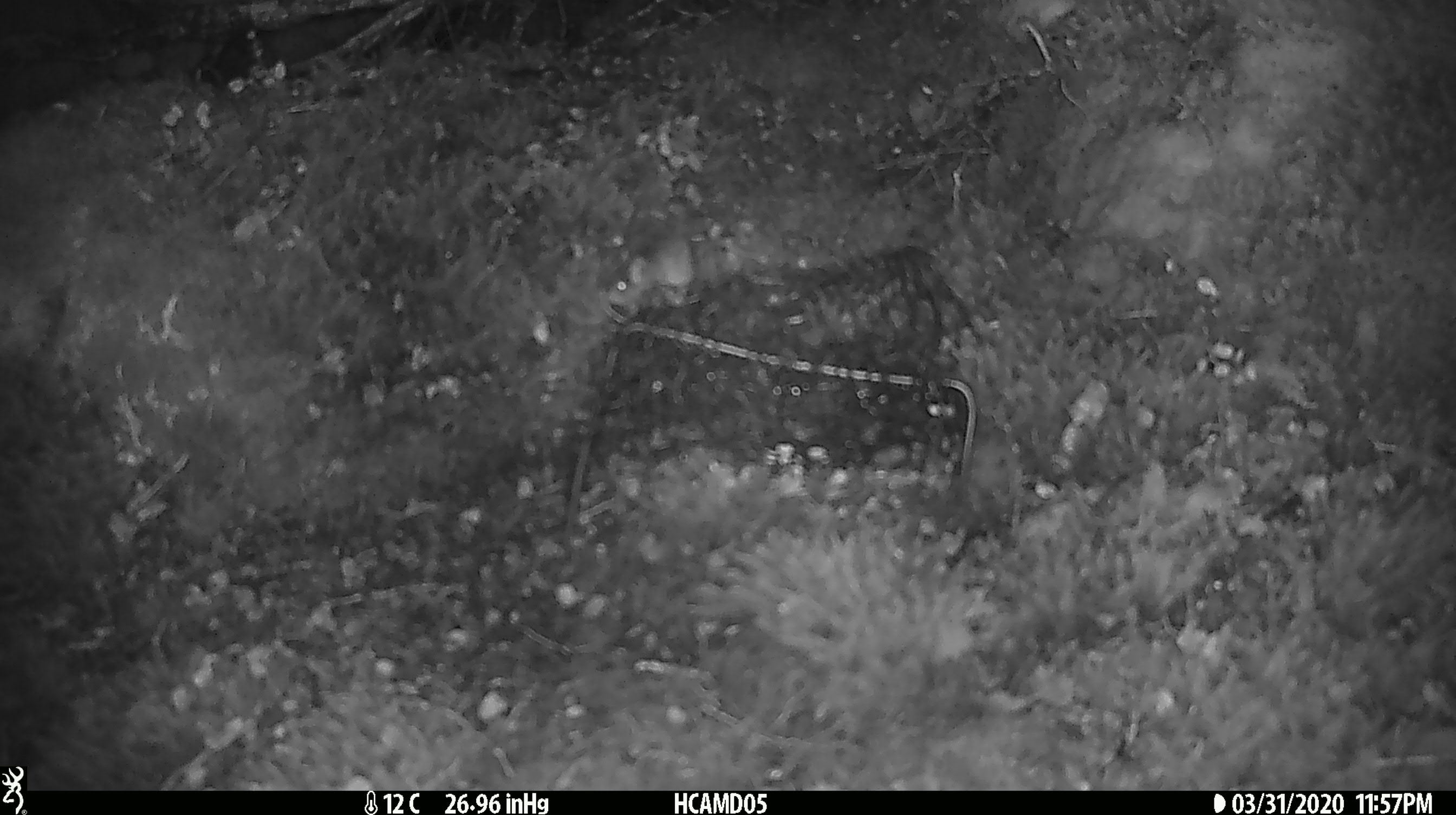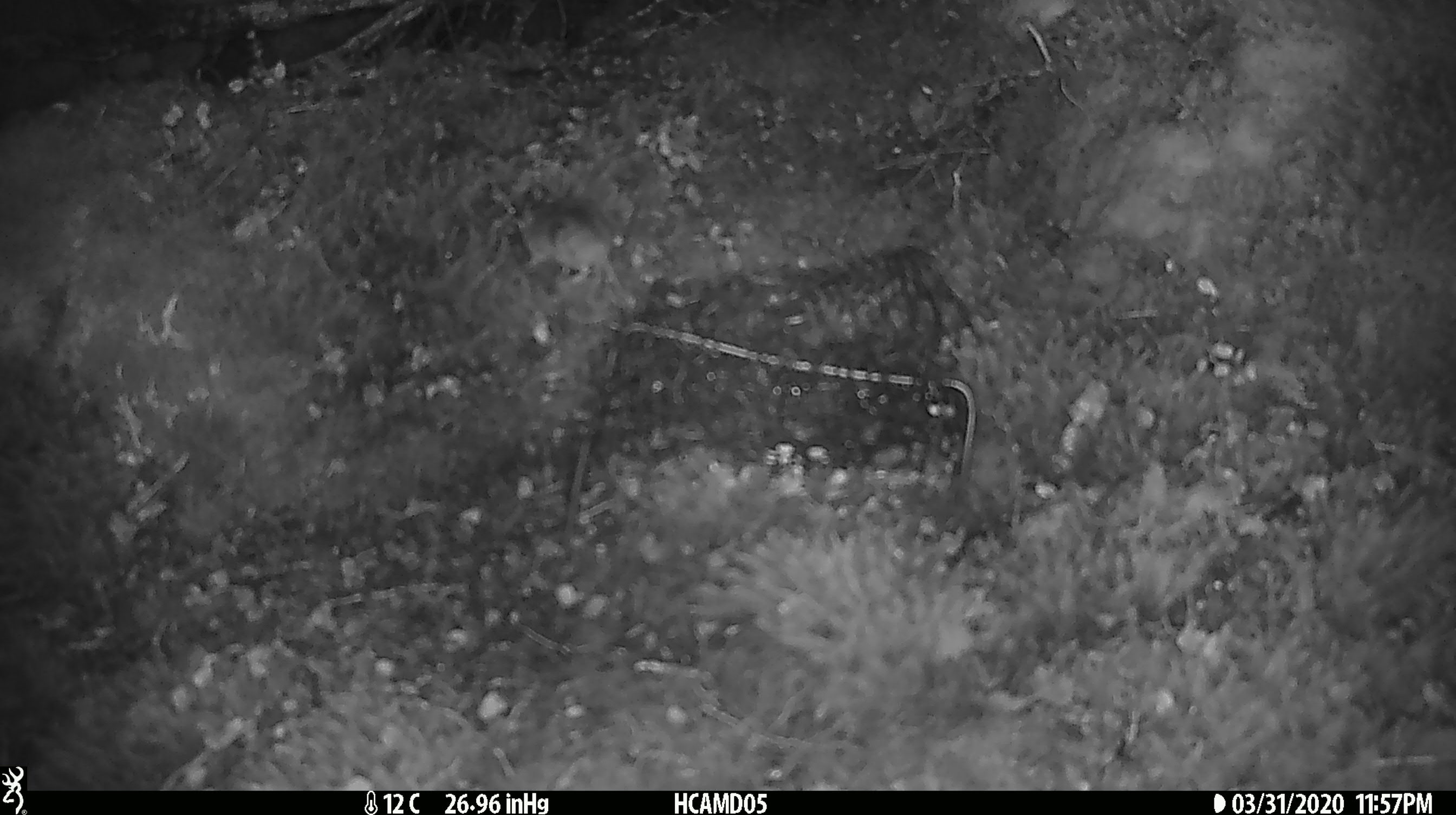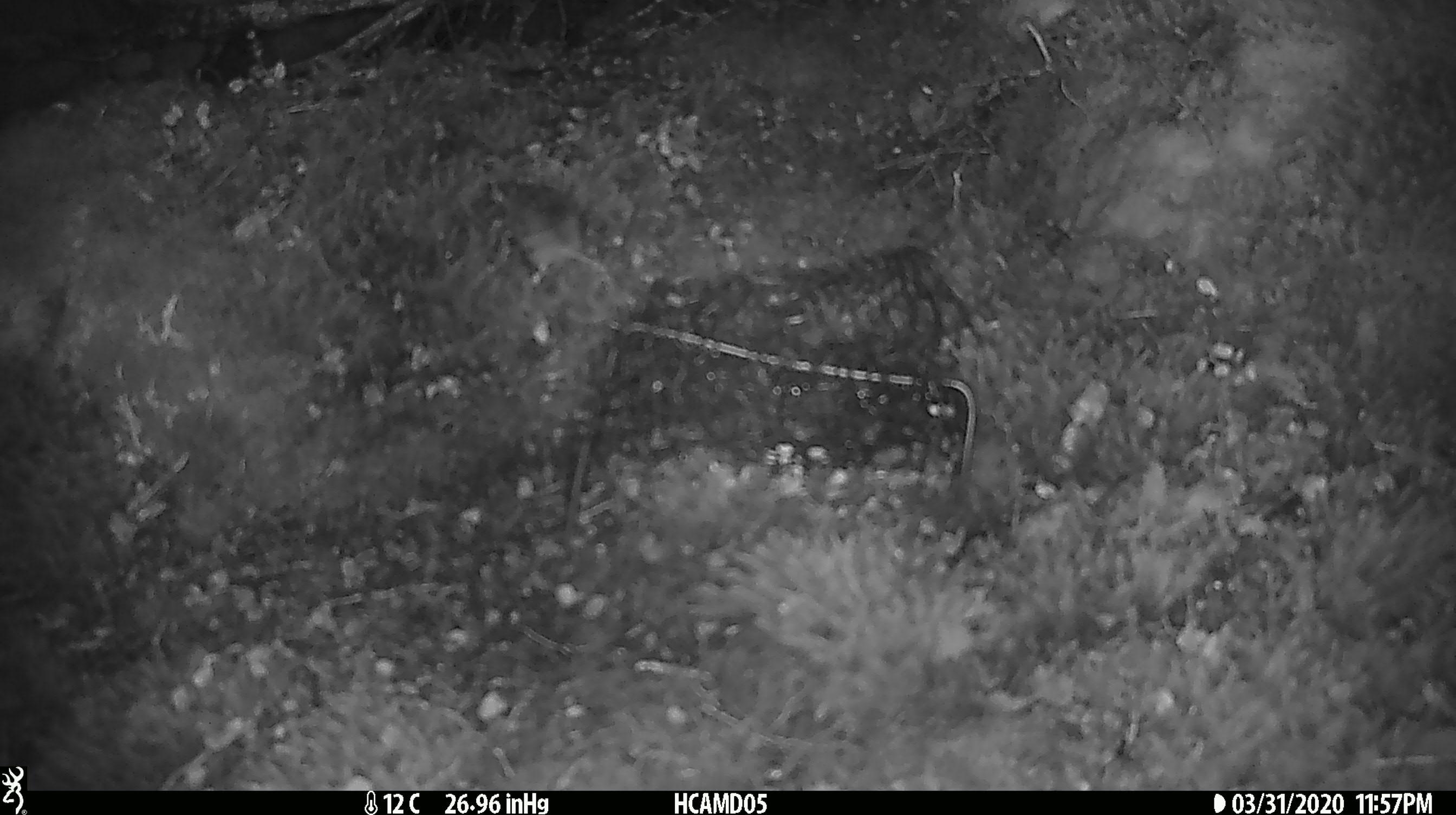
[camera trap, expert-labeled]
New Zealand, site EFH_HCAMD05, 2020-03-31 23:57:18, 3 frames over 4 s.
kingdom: Animalia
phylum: Chordata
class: Mammalia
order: Rodentia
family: Muridae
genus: Mus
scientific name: Mus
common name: mouse